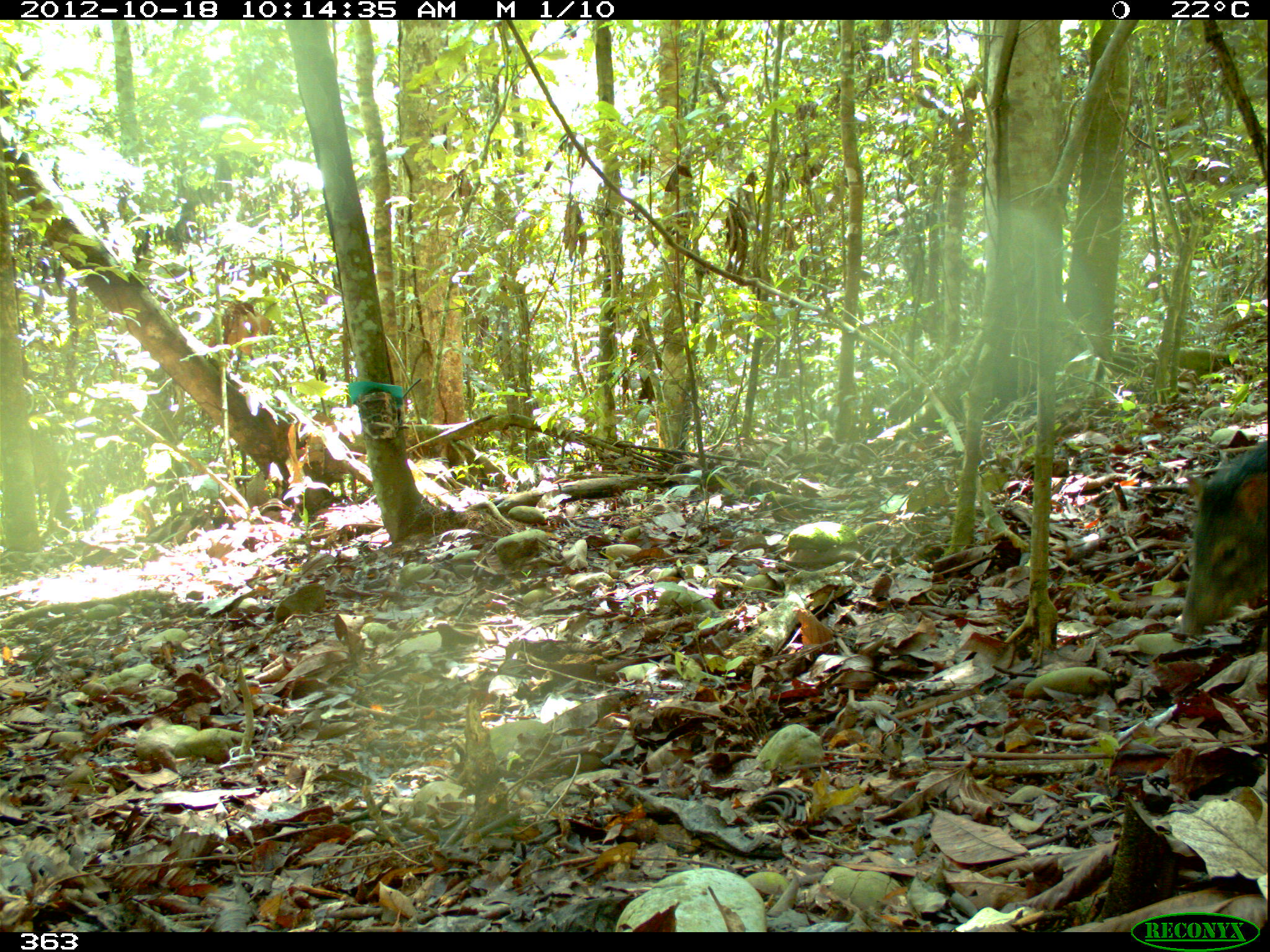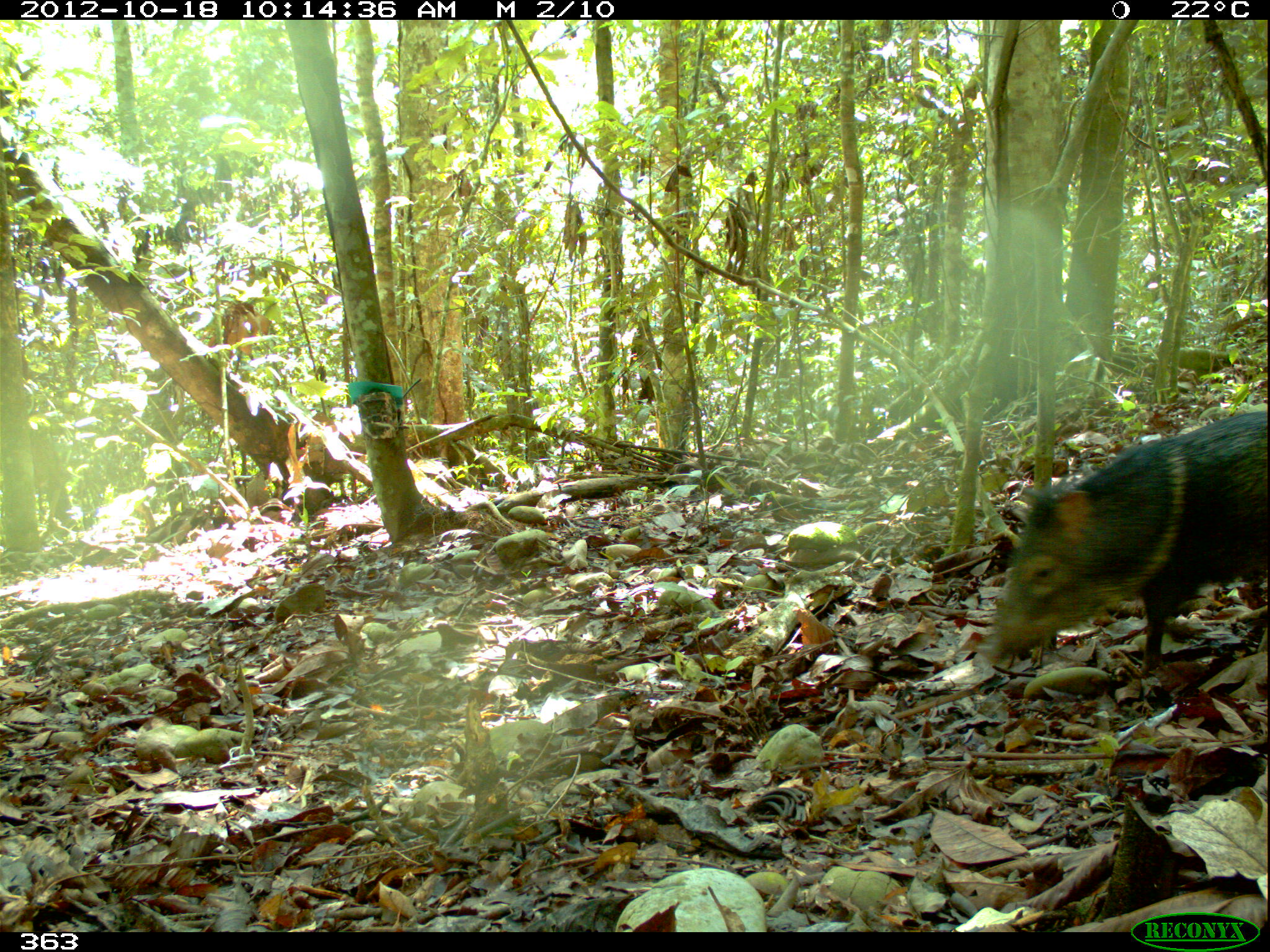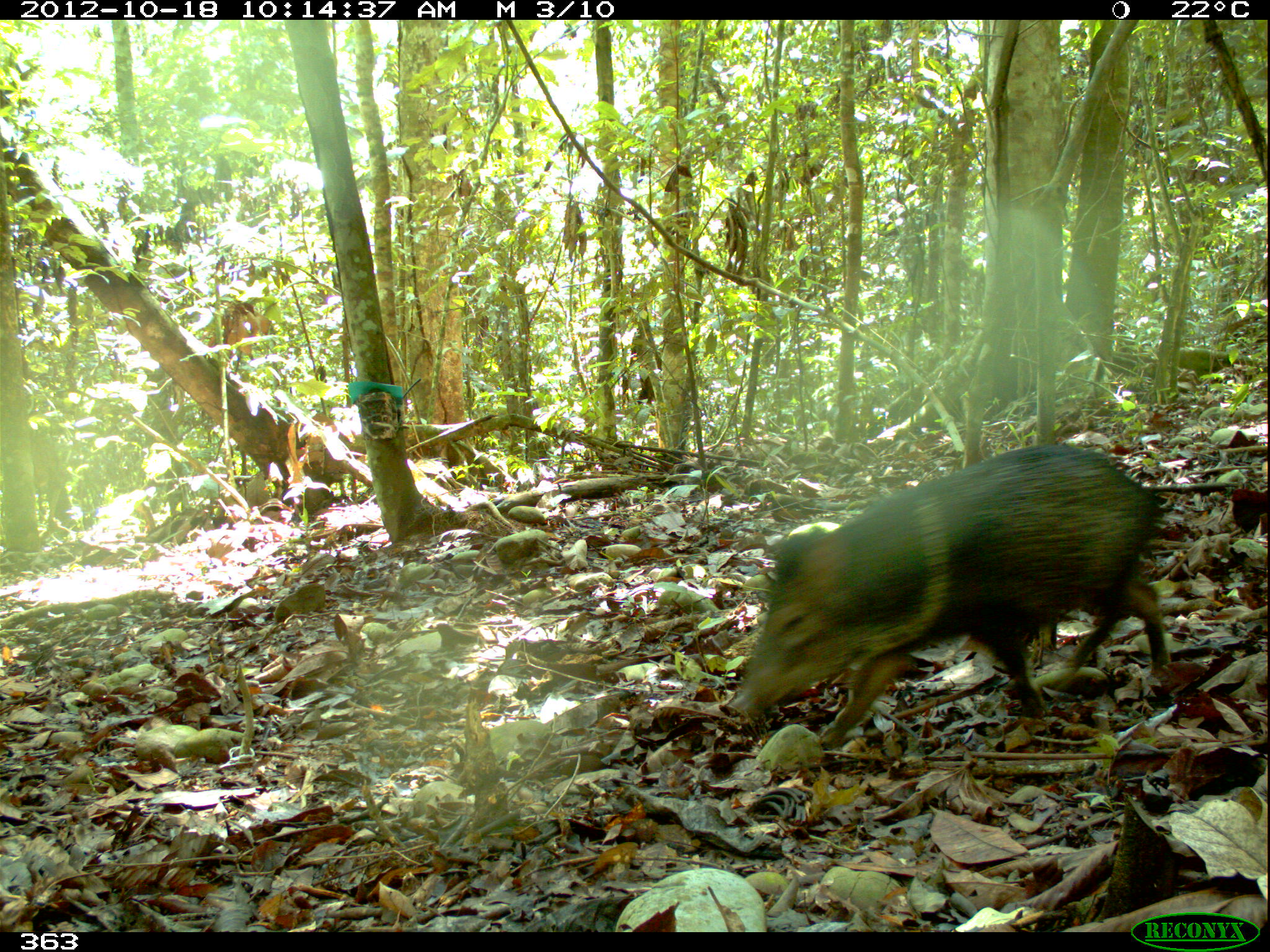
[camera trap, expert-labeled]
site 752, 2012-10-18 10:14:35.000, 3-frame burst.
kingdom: Animalia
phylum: Chordata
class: Mammalia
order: Artiodactyla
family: Tayassuidae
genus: Pecari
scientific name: Pecari tajacu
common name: collared peccary